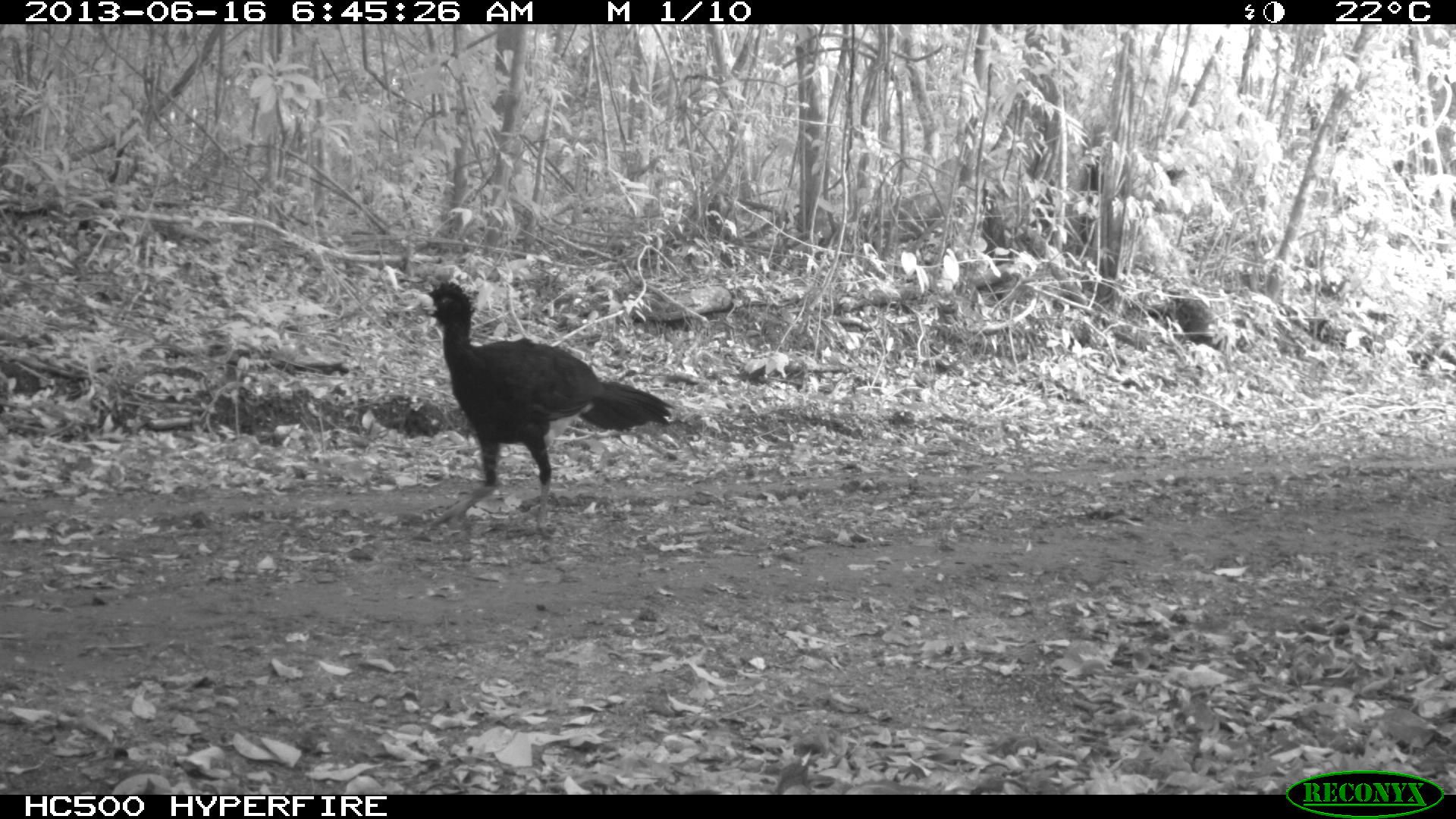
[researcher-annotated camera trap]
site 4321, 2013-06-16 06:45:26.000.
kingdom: Animalia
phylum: Chordata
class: Aves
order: Galliformes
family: Cracidae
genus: Crax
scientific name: Crax rubra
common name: great curassow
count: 1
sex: male